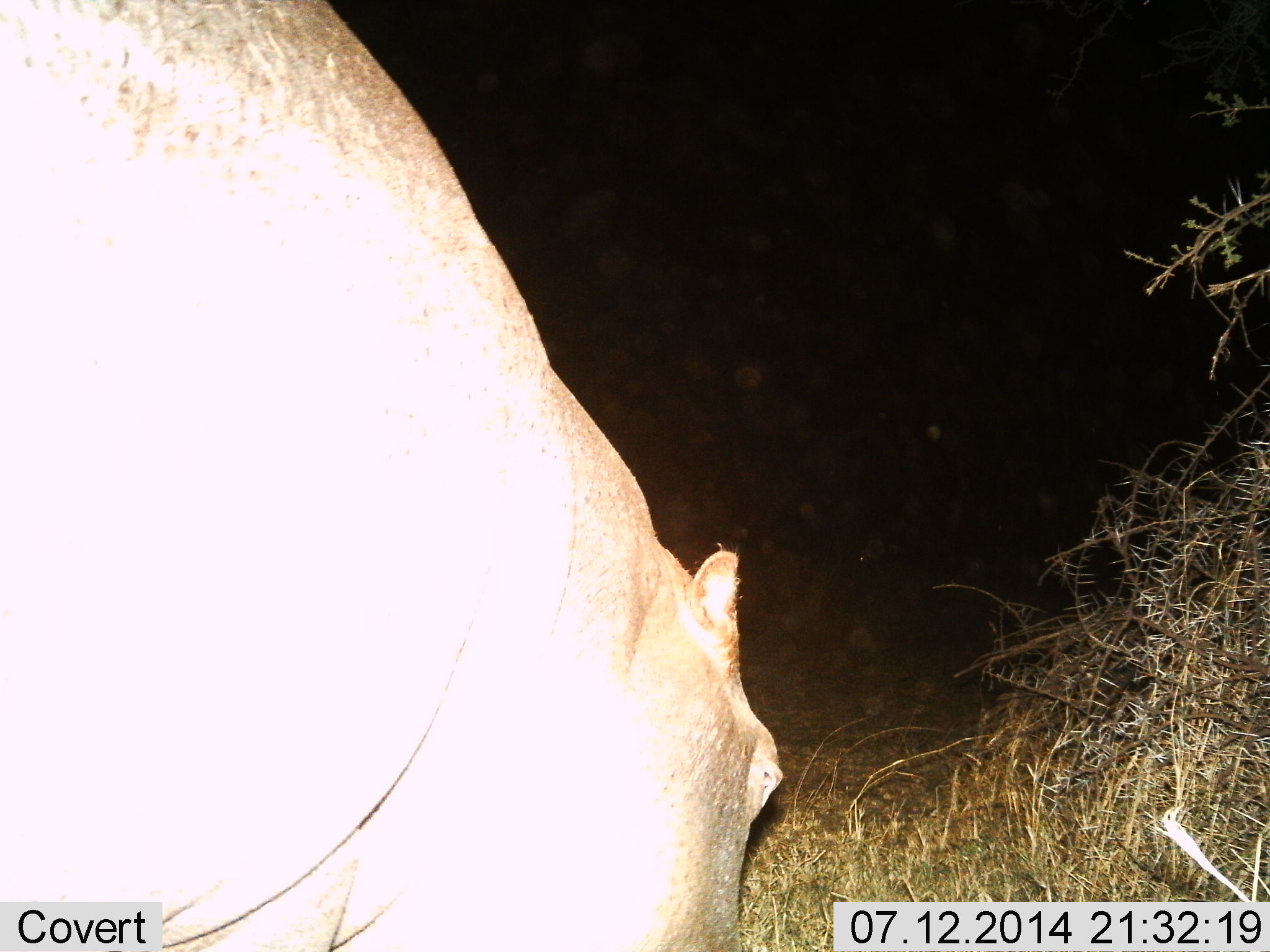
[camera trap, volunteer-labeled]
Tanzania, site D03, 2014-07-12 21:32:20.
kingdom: Animalia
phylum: Chordata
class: Mammalia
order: Artiodactyla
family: Hippopotamidae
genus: Hippopotamus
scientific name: Hippopotamus amphibius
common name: hippopotamus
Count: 1.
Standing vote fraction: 10%.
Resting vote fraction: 0%.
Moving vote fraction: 30%.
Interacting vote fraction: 0%.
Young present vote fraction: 0%.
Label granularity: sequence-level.